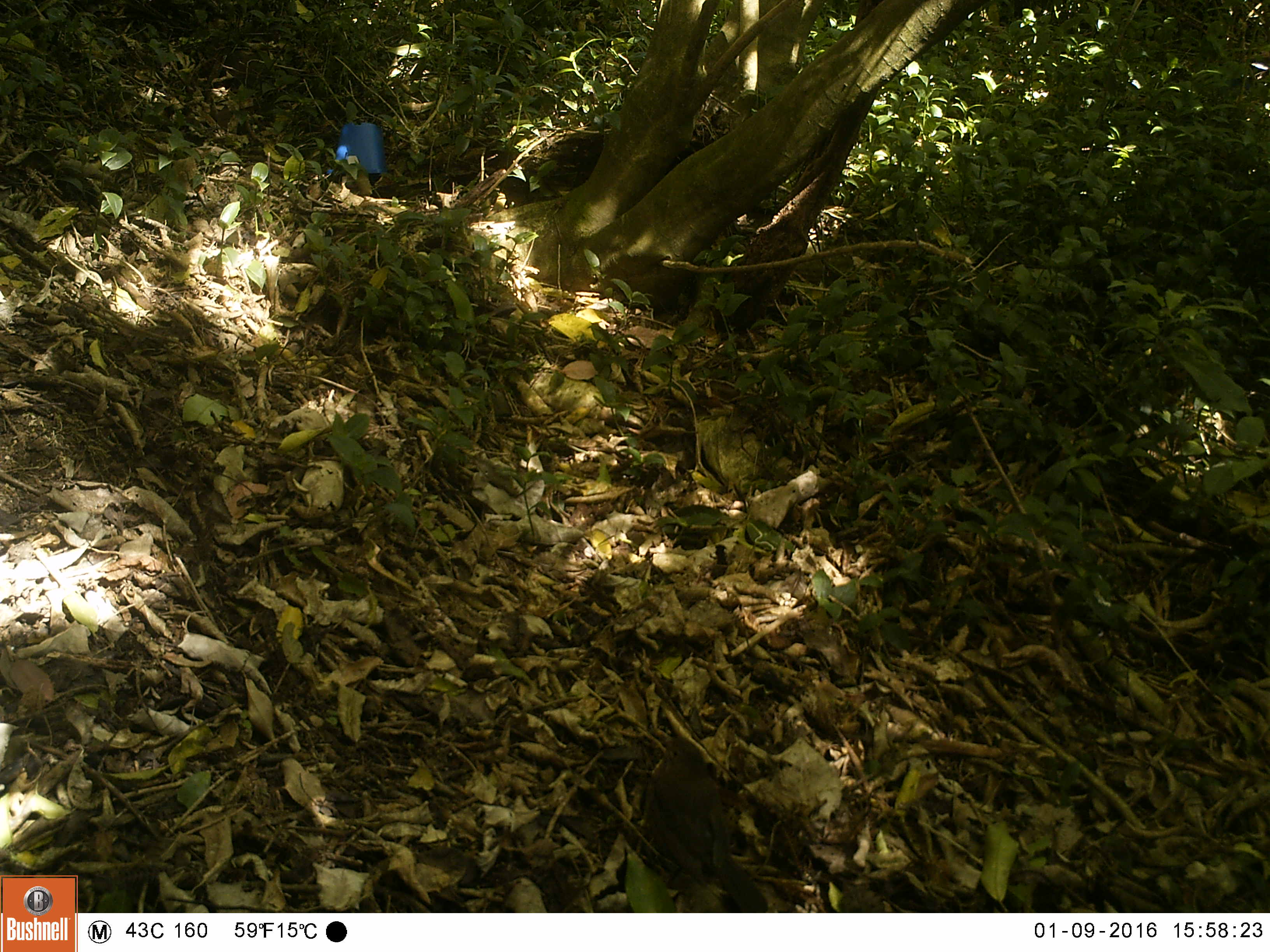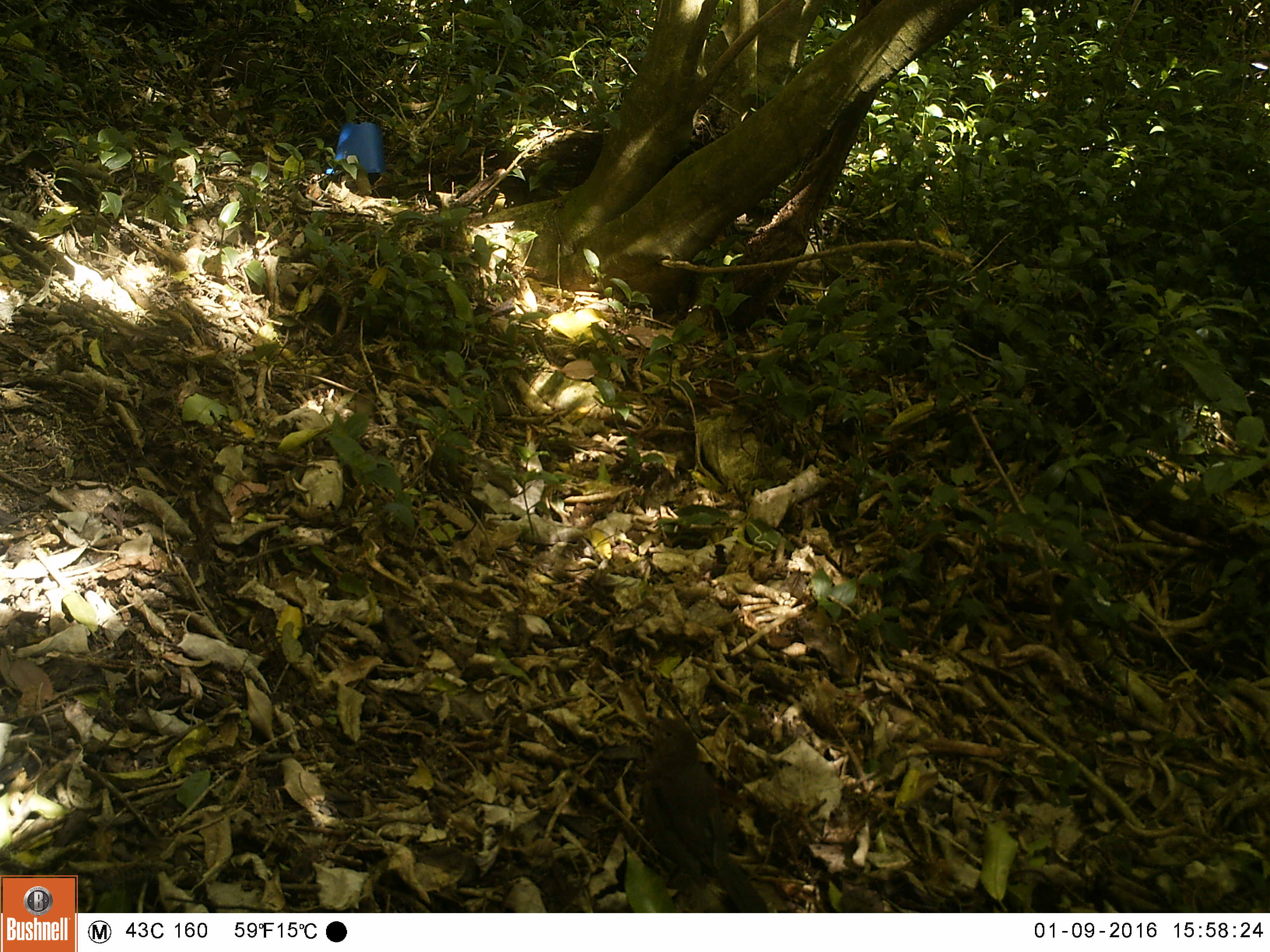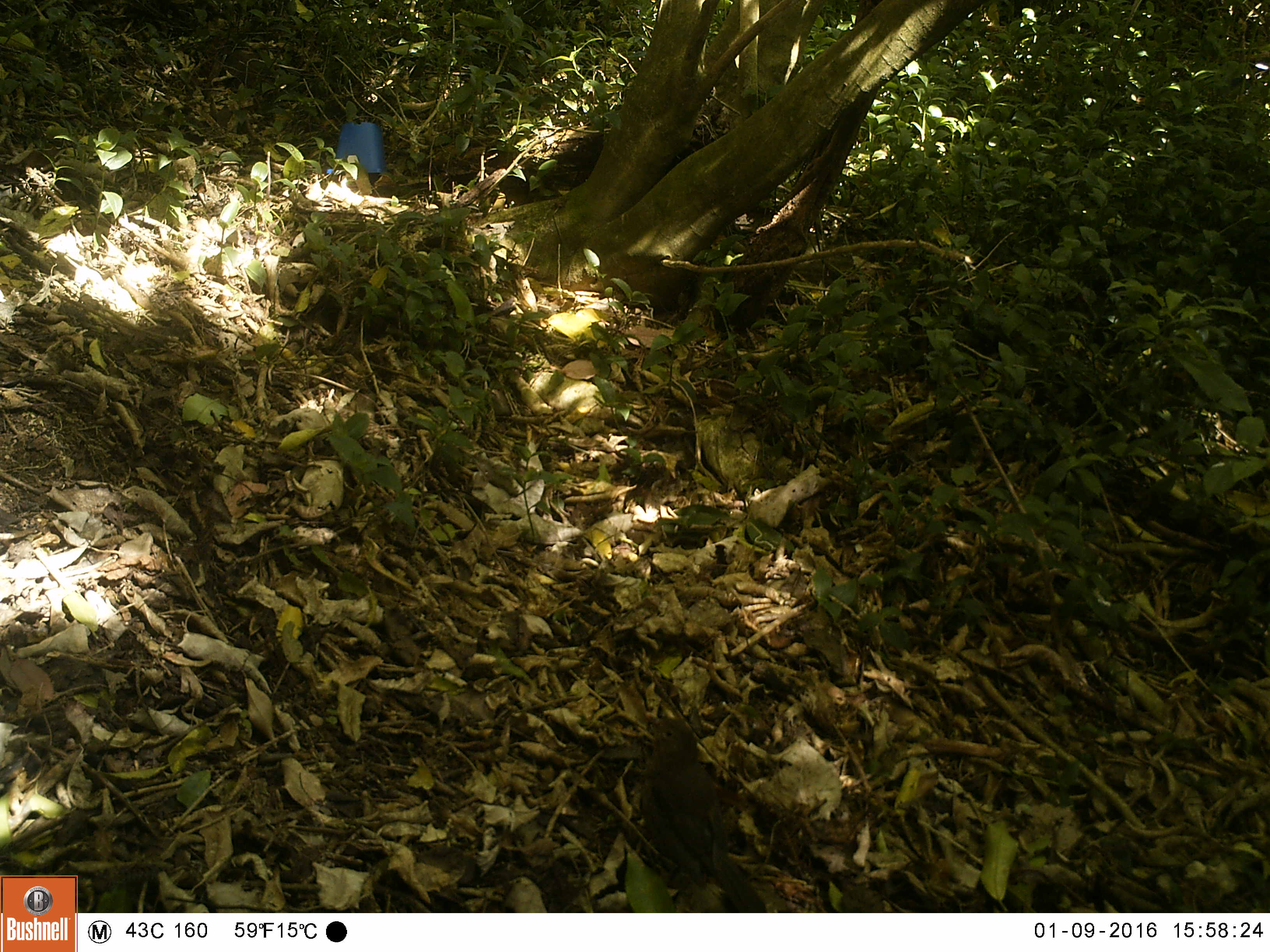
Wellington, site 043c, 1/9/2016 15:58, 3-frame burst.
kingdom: Animalia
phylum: Chordata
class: Aves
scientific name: Aves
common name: bird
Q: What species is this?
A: Bird (Aves).